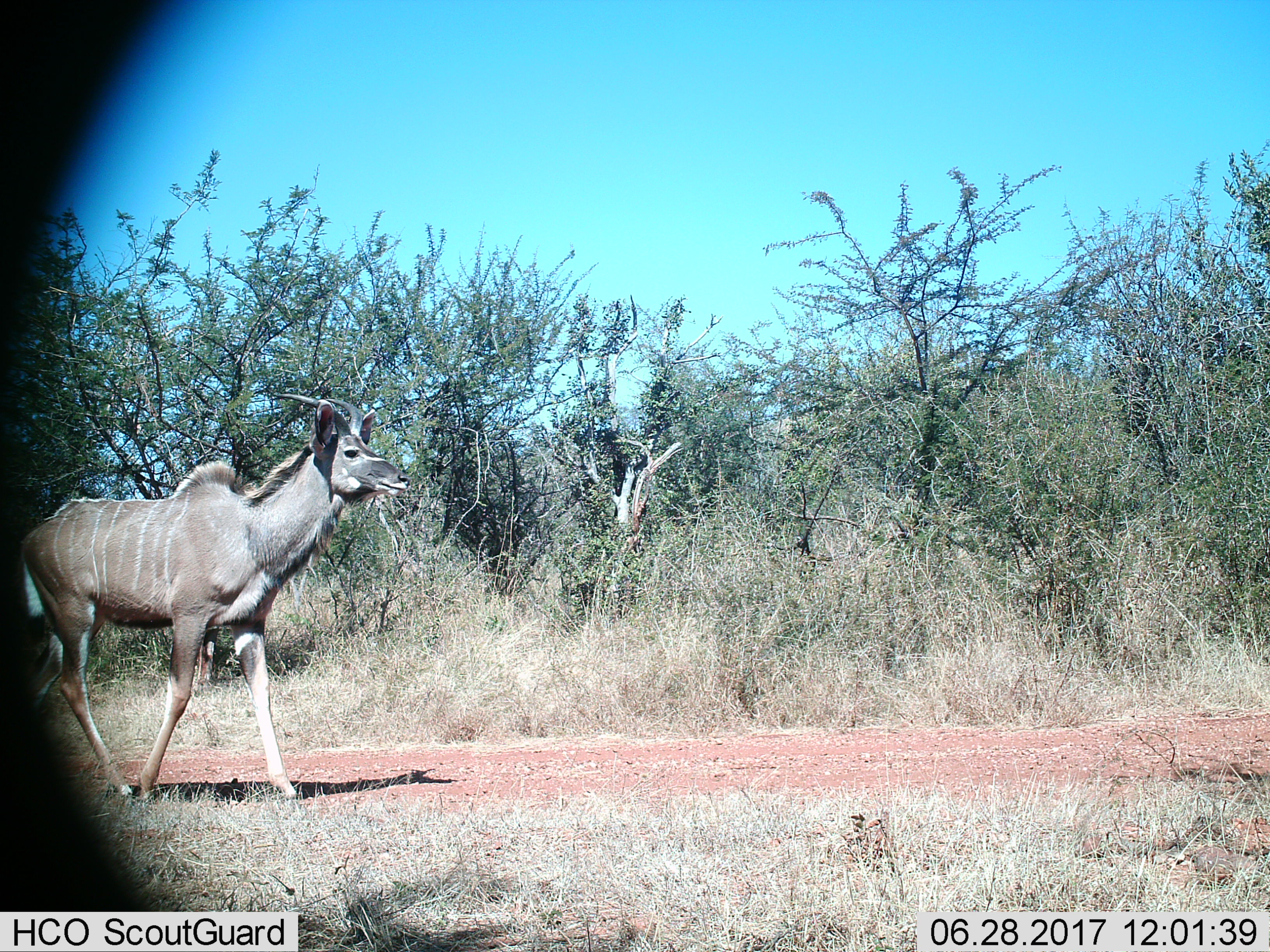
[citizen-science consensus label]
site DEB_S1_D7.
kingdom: Animalia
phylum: Chordata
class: Mammalia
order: Artiodactyla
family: Bovidae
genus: Tragelaphus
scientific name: Tragelaphus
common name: kudu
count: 1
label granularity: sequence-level